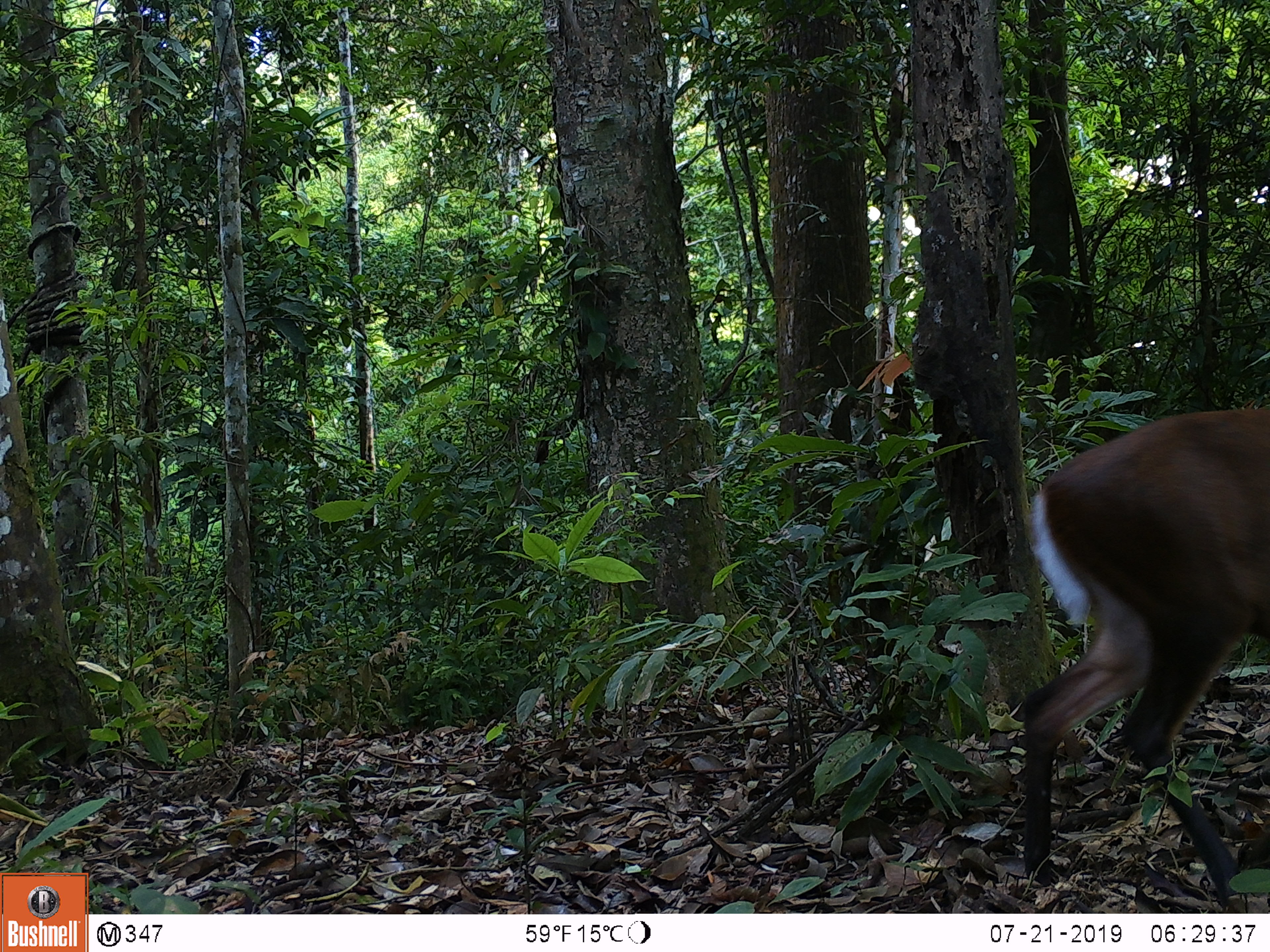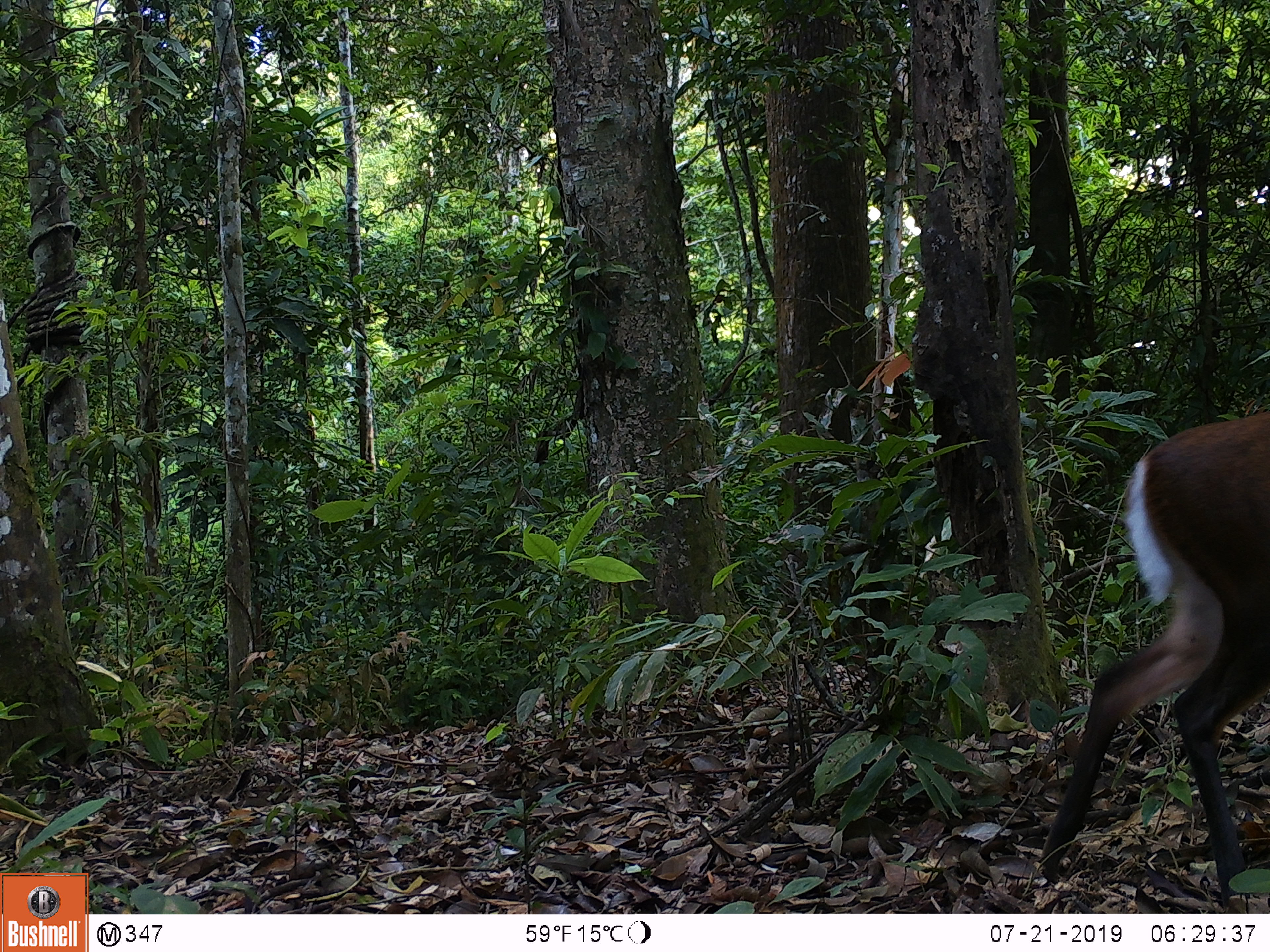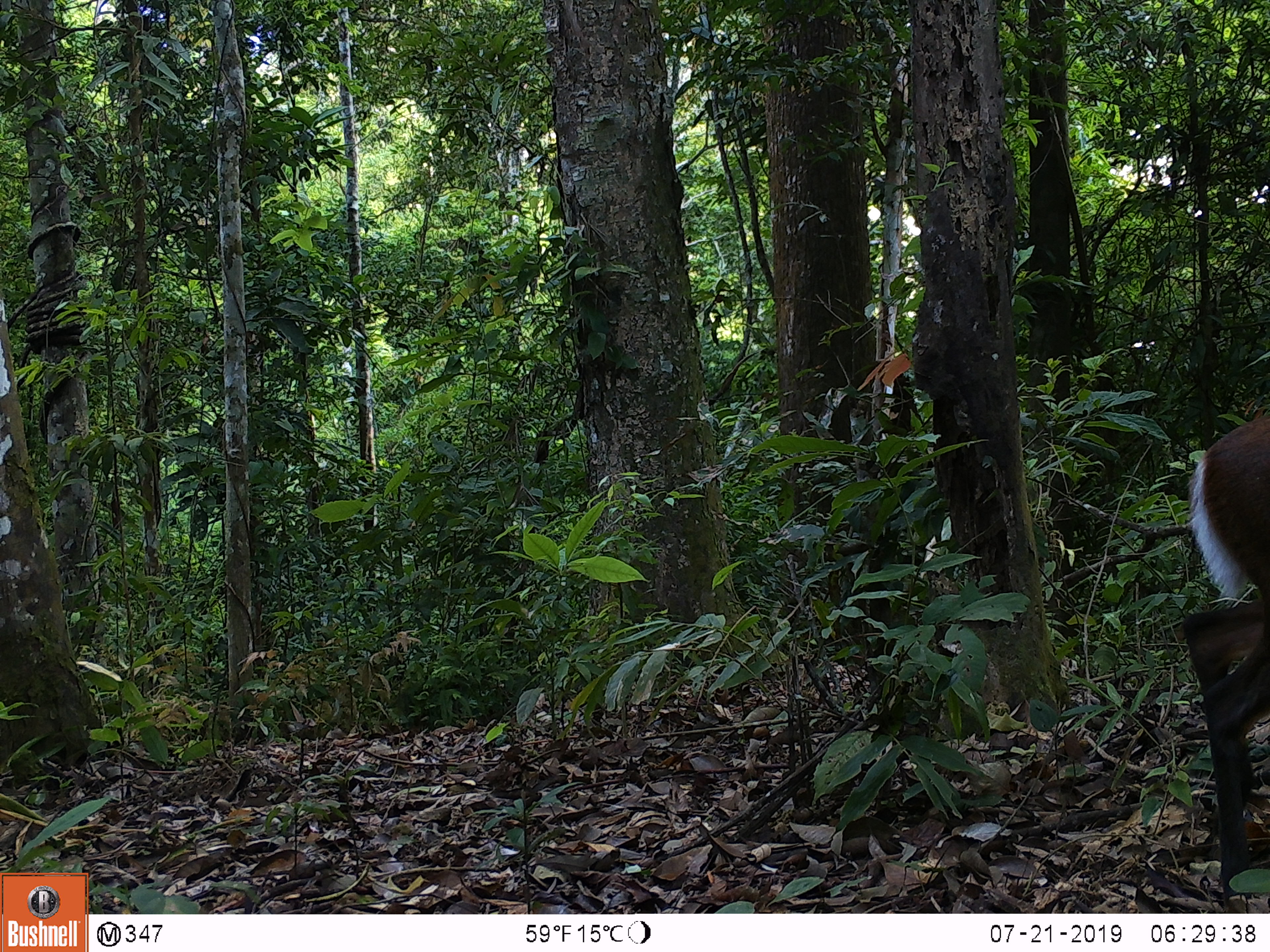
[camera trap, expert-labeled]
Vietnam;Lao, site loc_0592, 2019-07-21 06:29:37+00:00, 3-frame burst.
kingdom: Animalia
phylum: Chordata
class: Mammalia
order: Artiodactyla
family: Cervidae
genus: Muntiacus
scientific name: Muntiacus rooseveltorum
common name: roosevelt's muntjac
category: roosevelts muntjac group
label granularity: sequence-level